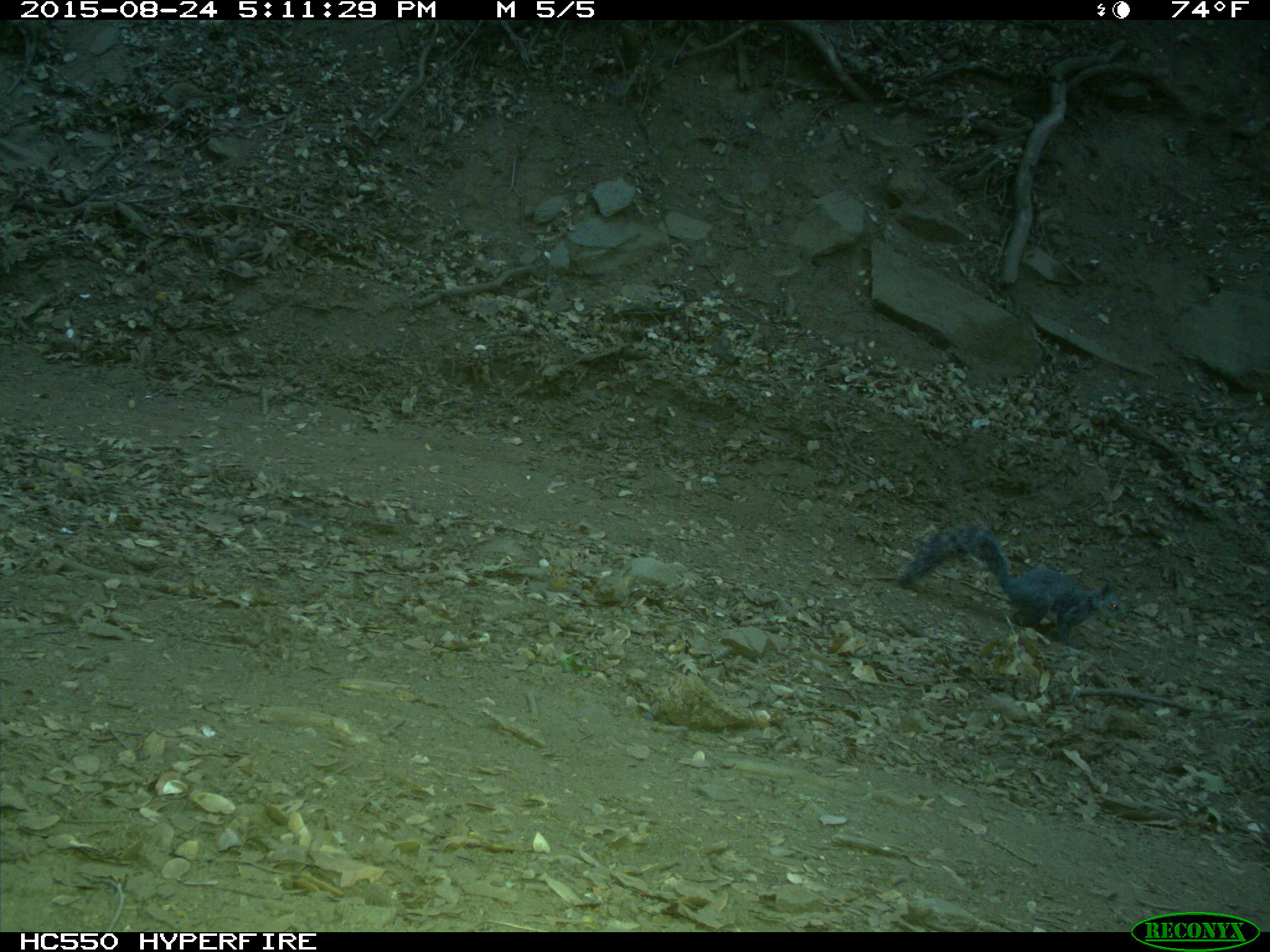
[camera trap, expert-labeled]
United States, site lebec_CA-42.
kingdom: Animalia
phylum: Chordata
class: Mammalia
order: Rodentia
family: Sciuridae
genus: Sciurus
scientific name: Sciurus carolinensis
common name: eastern gray squirrel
Sciurus carolinensis (eastern gray squirrel).